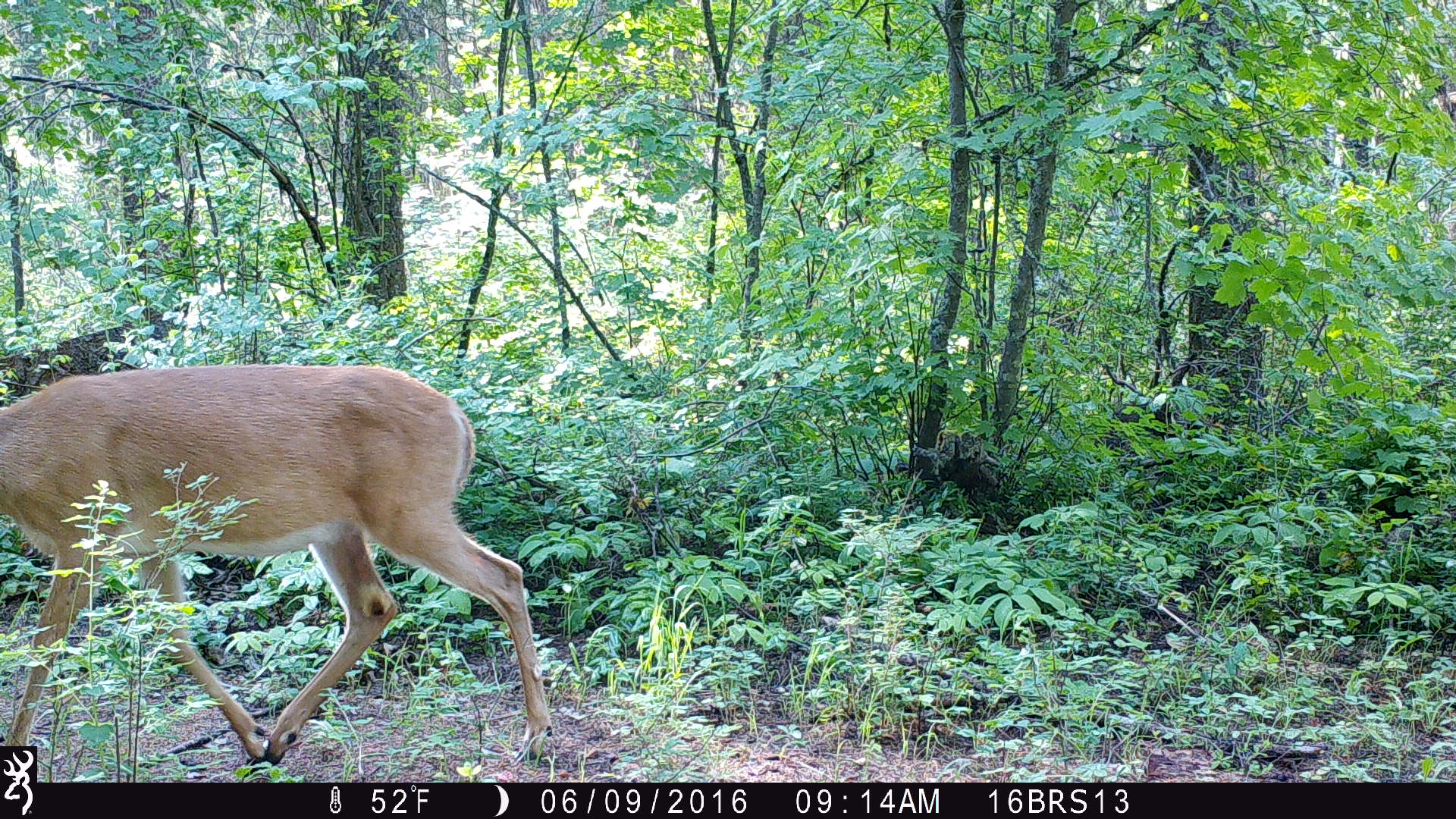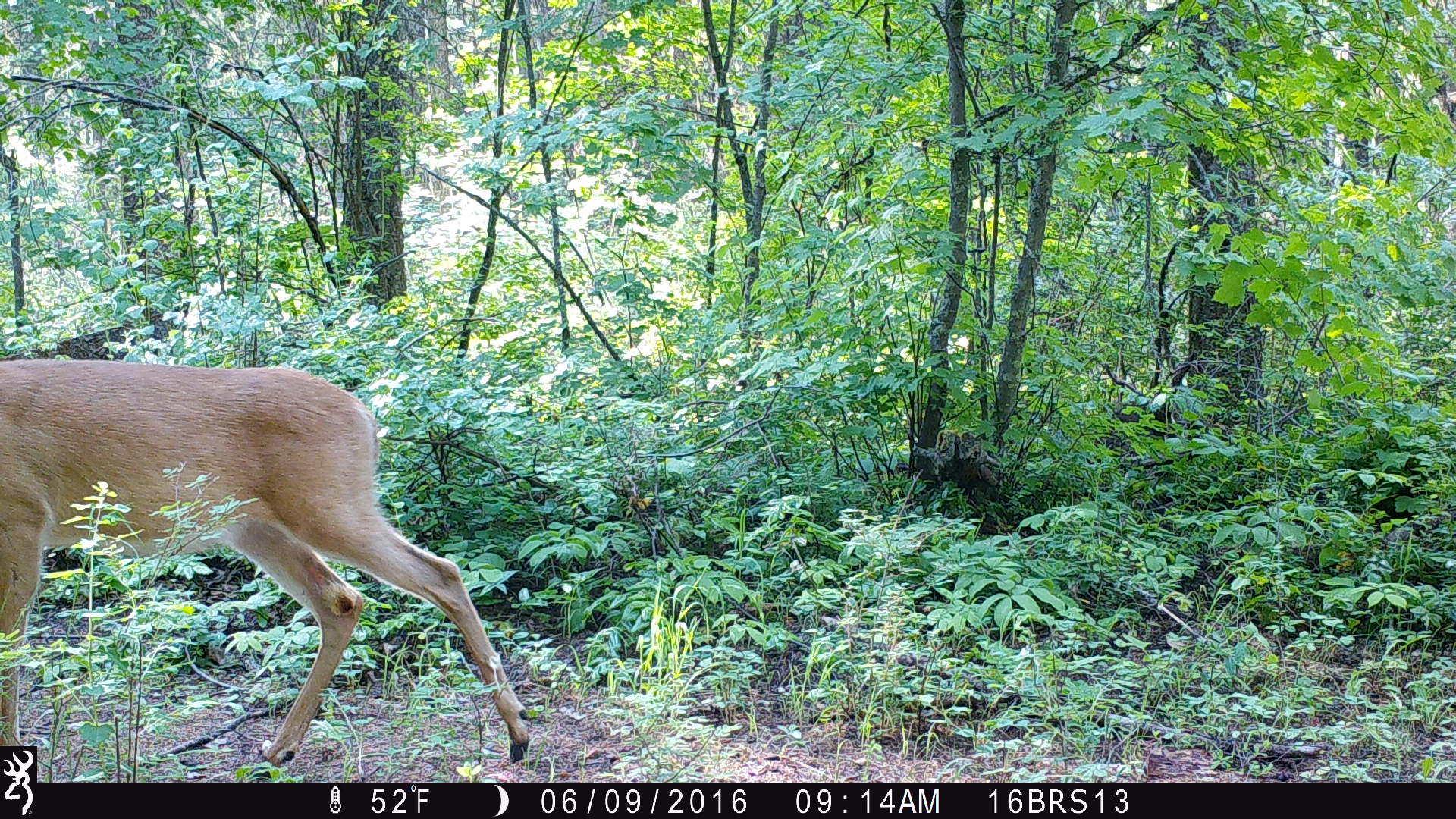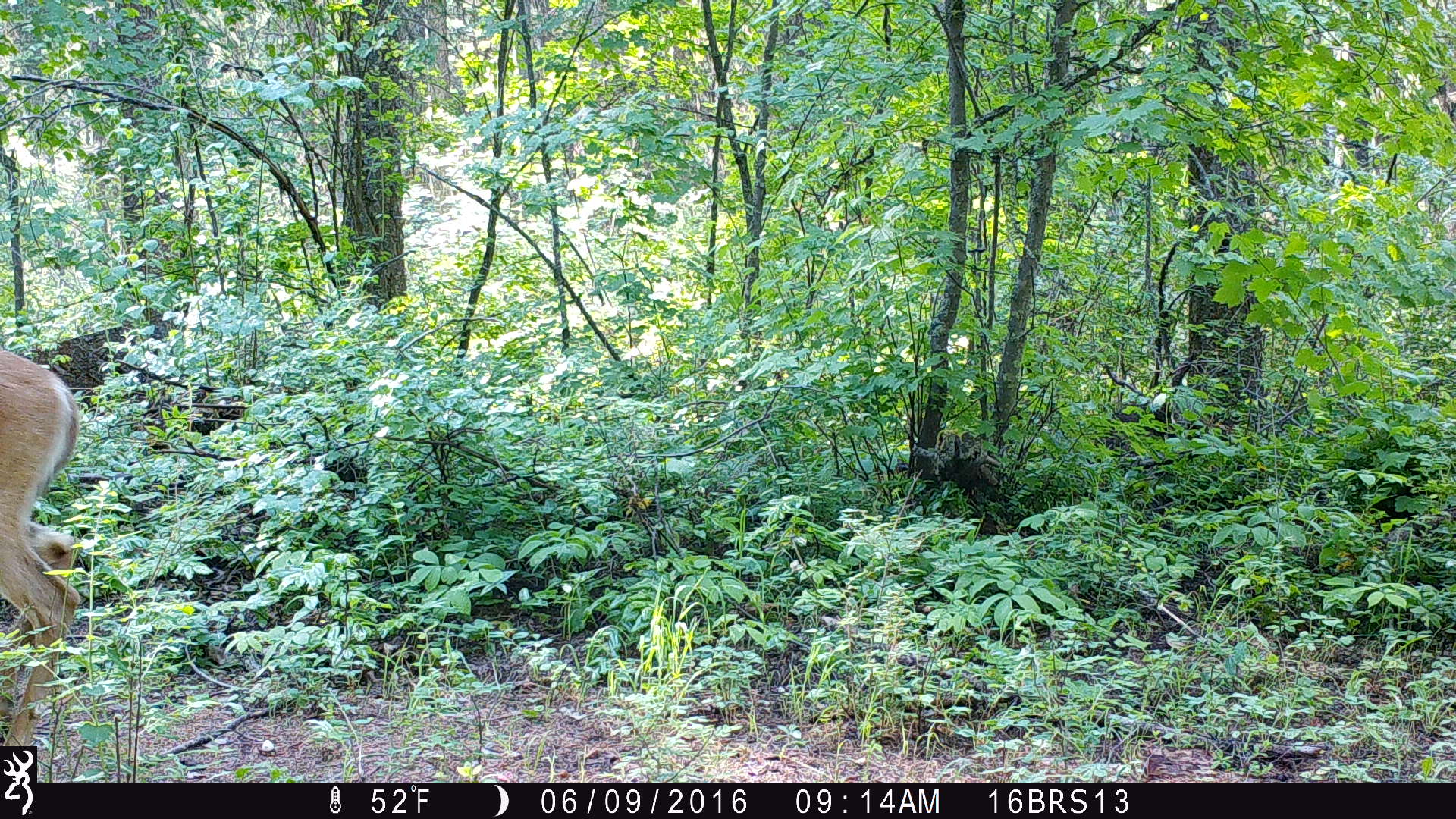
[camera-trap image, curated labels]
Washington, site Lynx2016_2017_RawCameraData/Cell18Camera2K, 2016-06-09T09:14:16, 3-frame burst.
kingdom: Animalia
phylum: Chordata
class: Mammalia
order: Artiodactyla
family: Cervidae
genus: Odocoileus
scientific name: Odocoileus virginianus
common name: white-tailed deer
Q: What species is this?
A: Odocoileus virginianus (white-tailed deer).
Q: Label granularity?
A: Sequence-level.